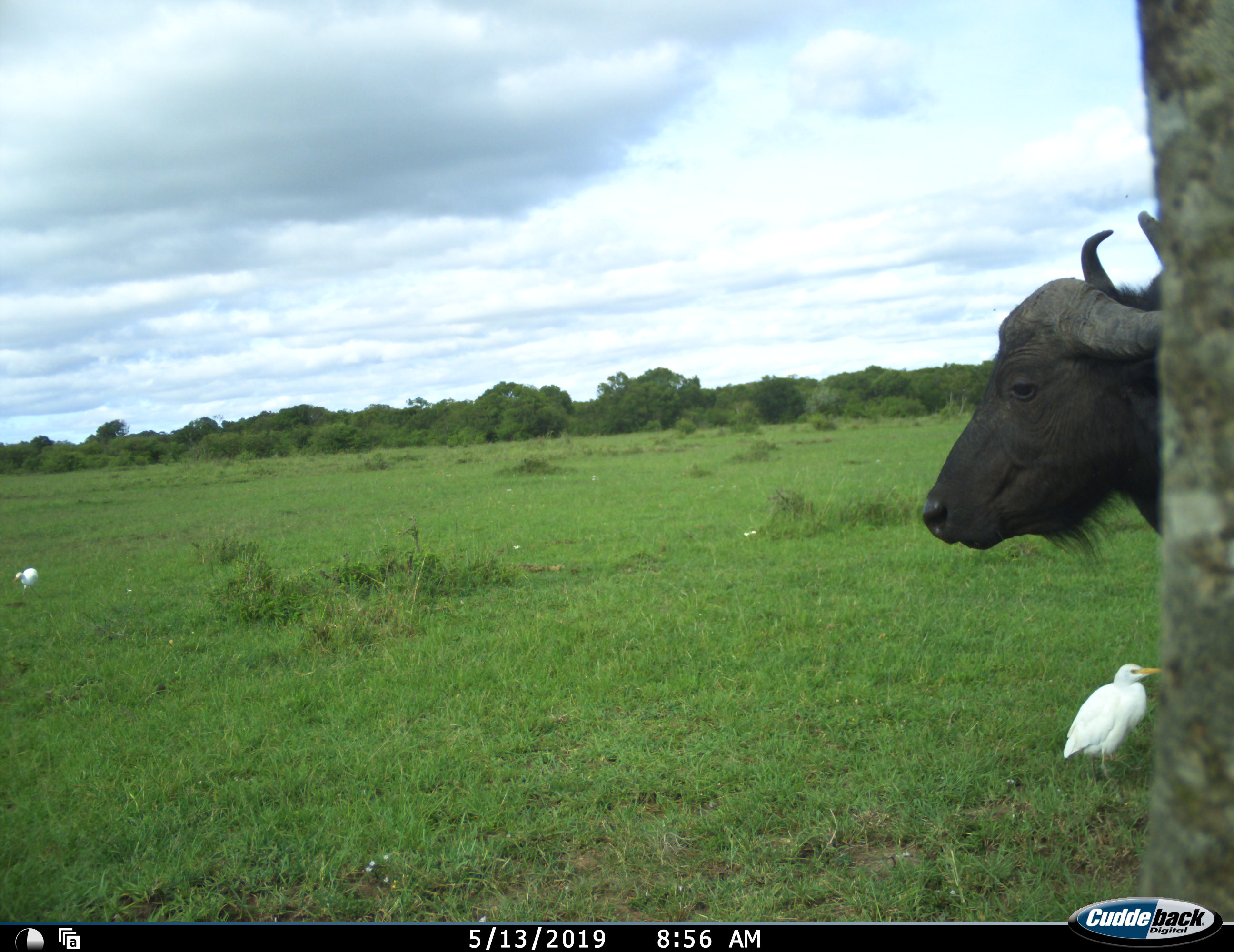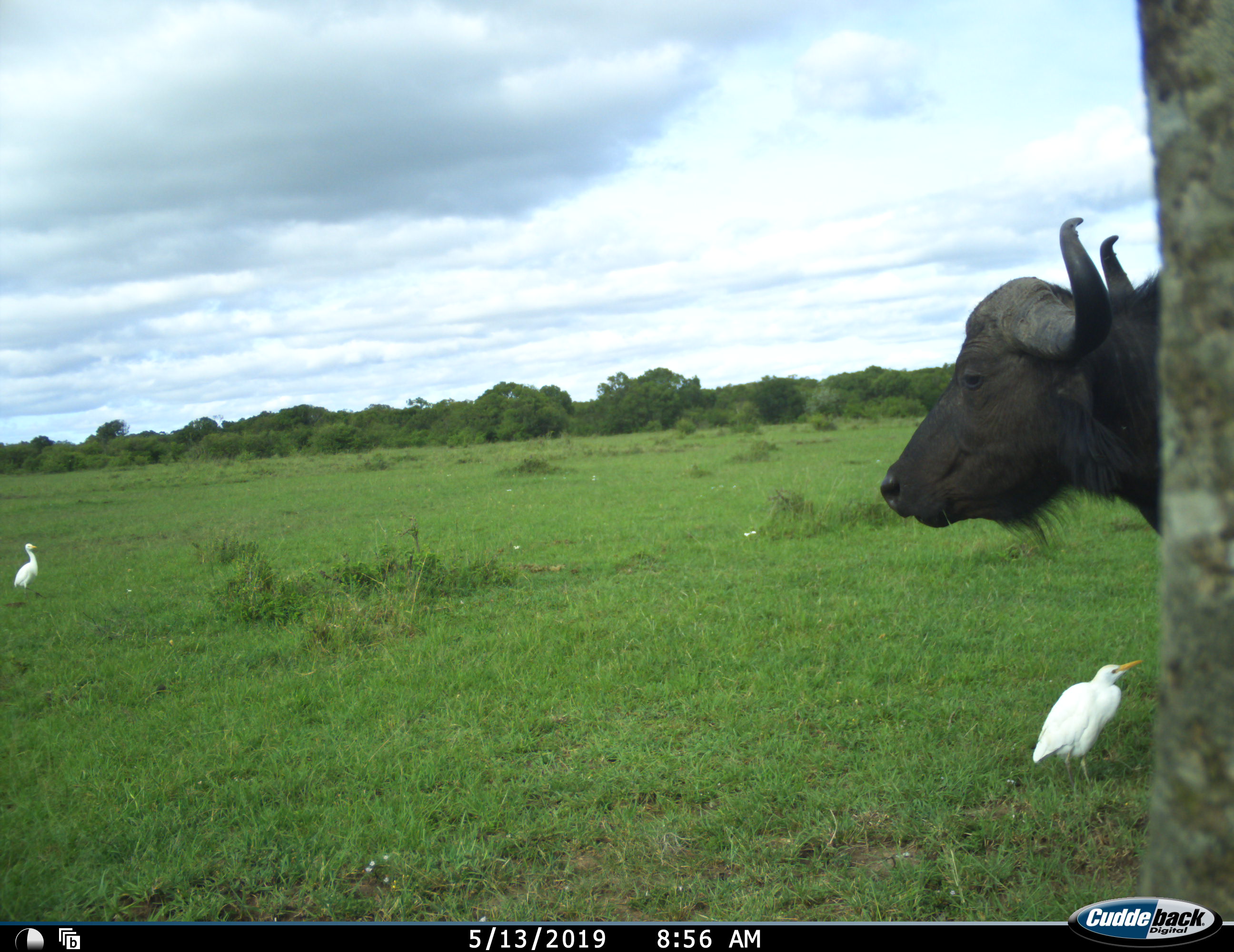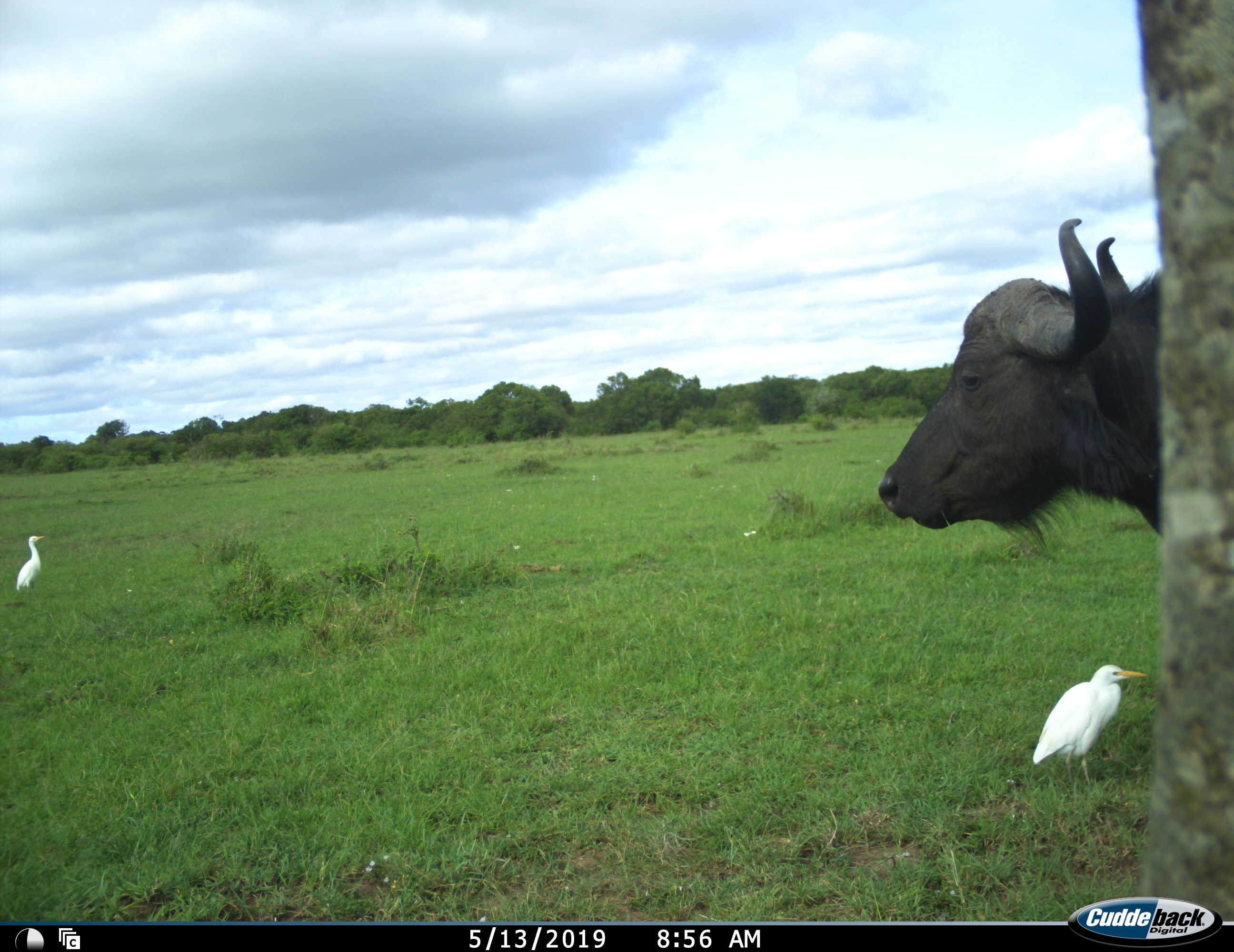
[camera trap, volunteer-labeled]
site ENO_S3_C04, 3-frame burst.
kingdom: Animalia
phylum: Chordata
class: Aves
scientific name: Aves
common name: bird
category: birdother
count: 2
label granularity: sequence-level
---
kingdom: Animalia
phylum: Chordata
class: Mammalia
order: Artiodactyla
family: Bovidae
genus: Syncerus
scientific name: Syncerus caffer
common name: african buffalo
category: buffalo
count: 1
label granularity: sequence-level